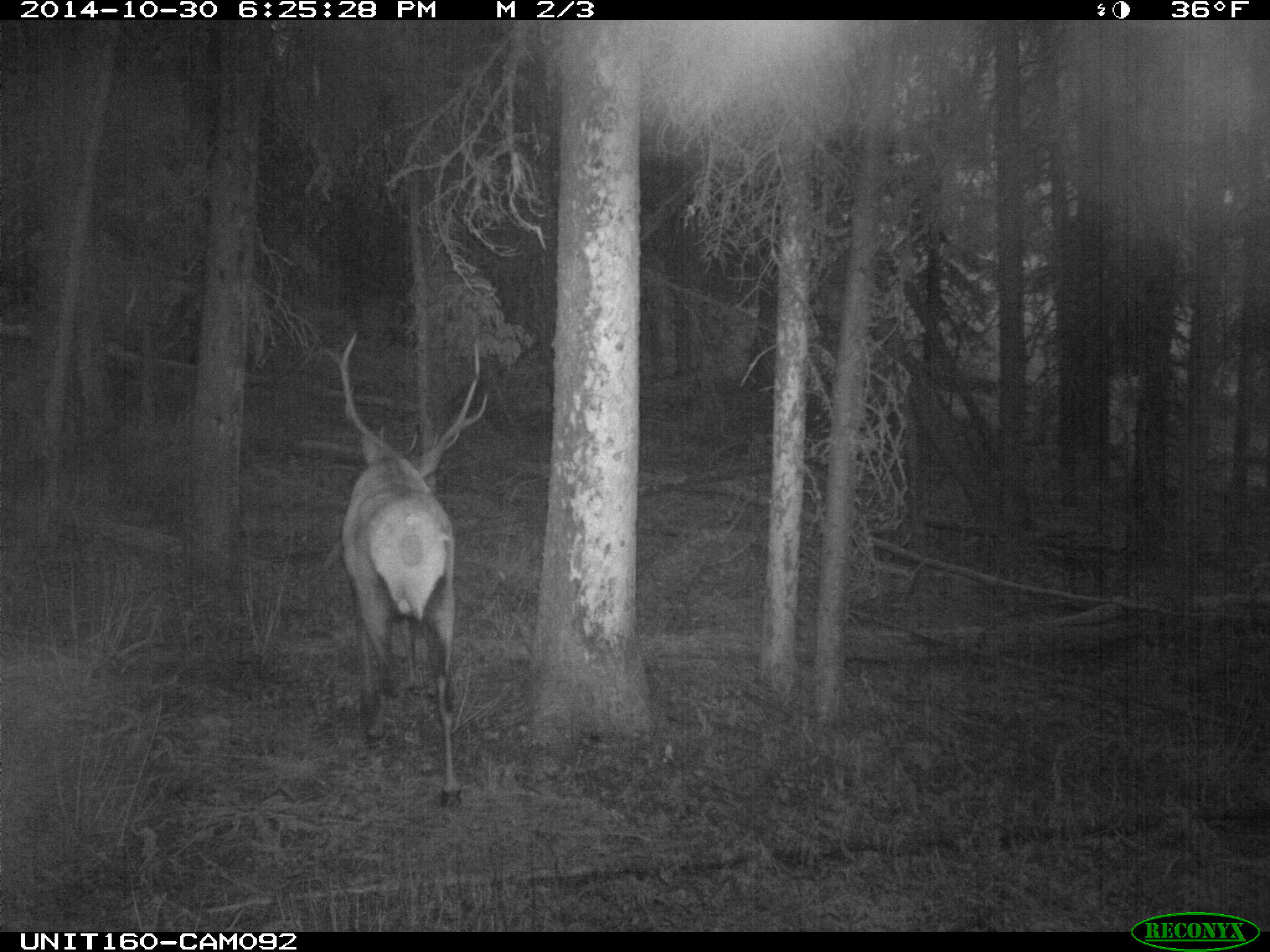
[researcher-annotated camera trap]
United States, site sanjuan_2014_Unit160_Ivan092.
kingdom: Animalia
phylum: Chordata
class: Mammalia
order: Artiodactyla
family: Cervidae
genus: Cervus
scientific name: Cervus elaphus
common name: red deer